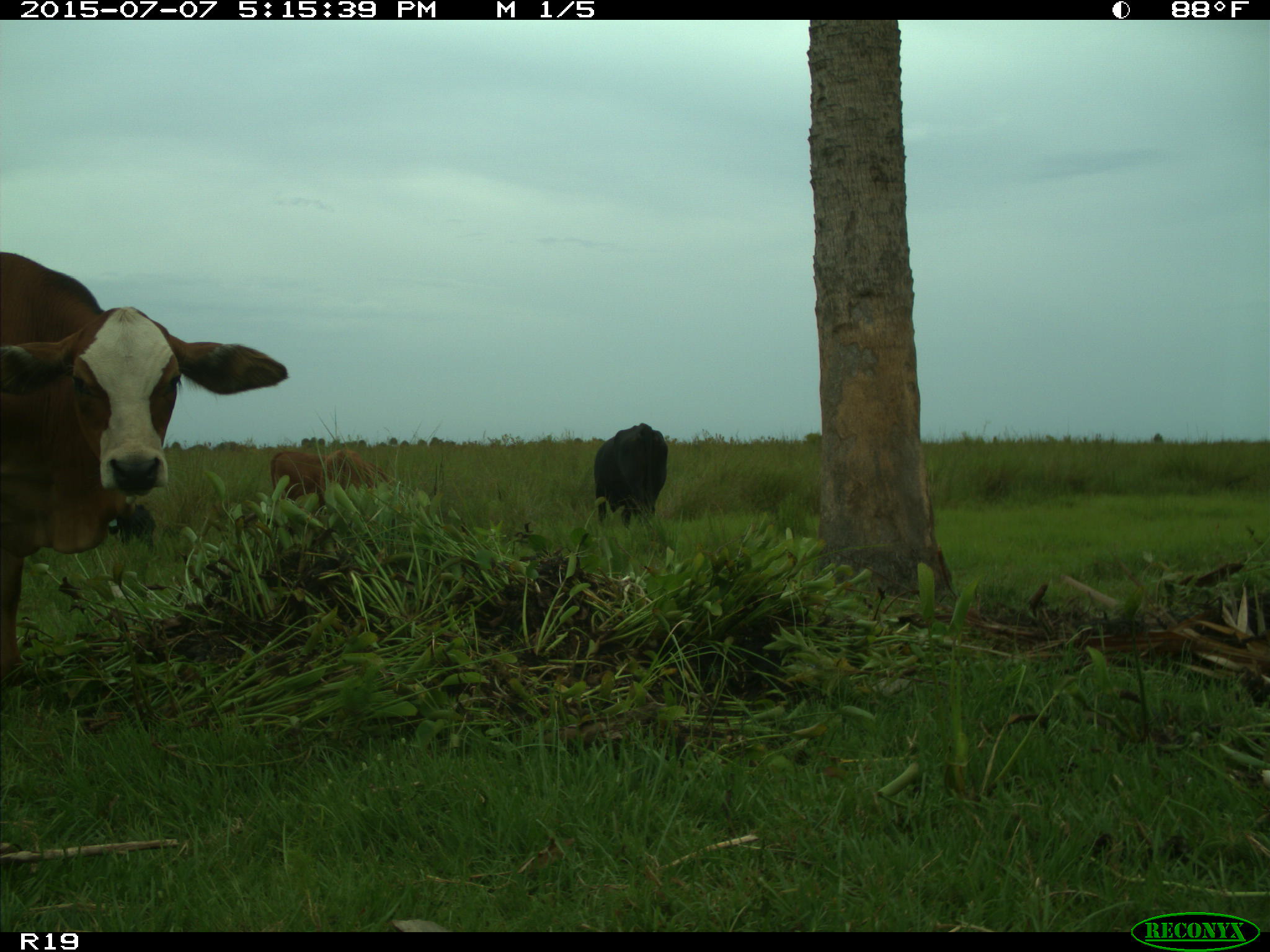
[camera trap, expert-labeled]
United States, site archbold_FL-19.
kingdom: Animalia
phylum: Chordata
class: Mammalia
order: Artiodactyla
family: Bovidae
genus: Bos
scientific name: Bos taurus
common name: domestic cow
Bos taurus (domestic cow).